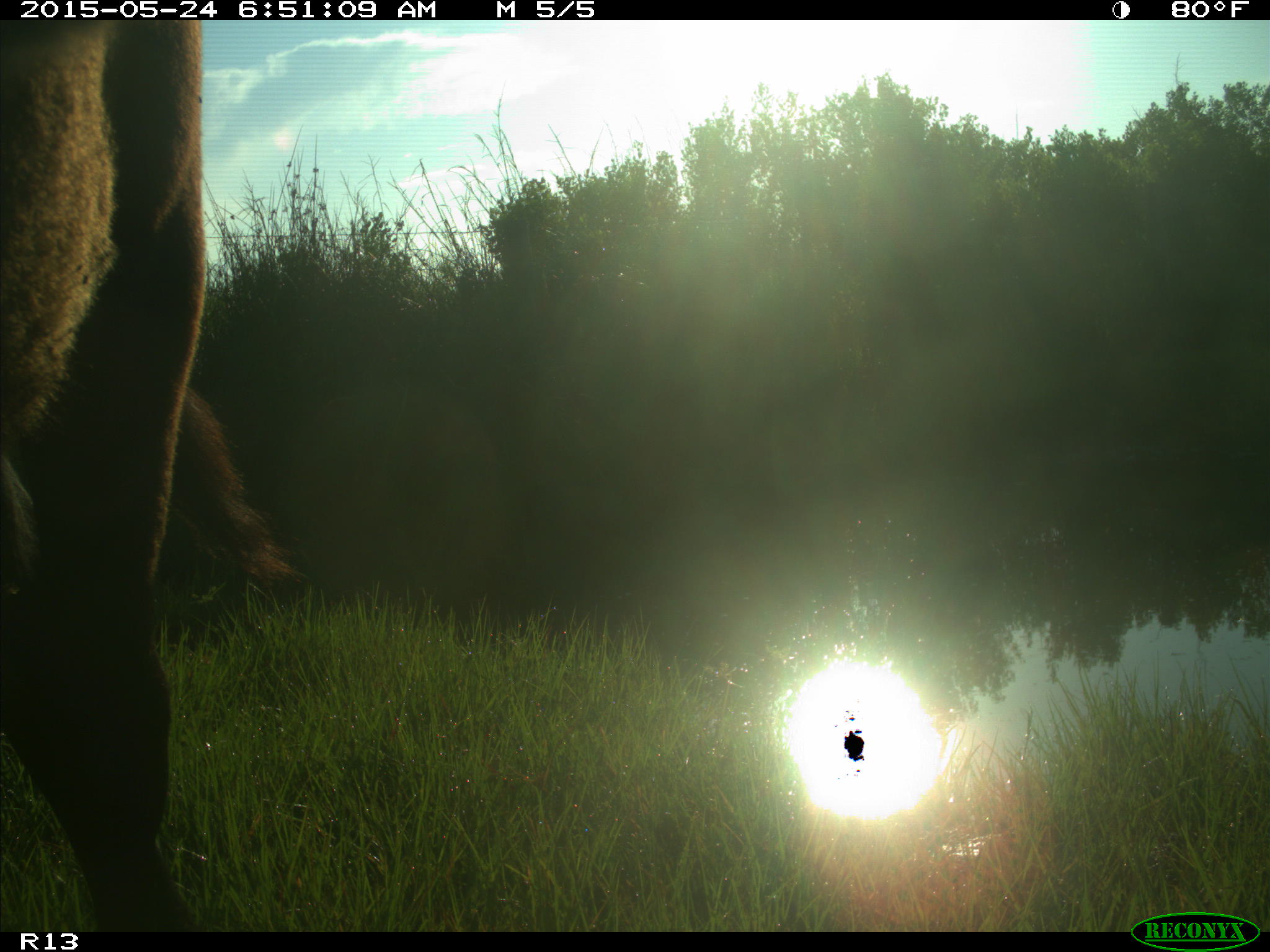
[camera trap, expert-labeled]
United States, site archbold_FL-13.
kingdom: Animalia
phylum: Chordata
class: Mammalia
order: Artiodactyla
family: Bovidae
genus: Bos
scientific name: Bos taurus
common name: domestic cow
Bos taurus (domestic cow).